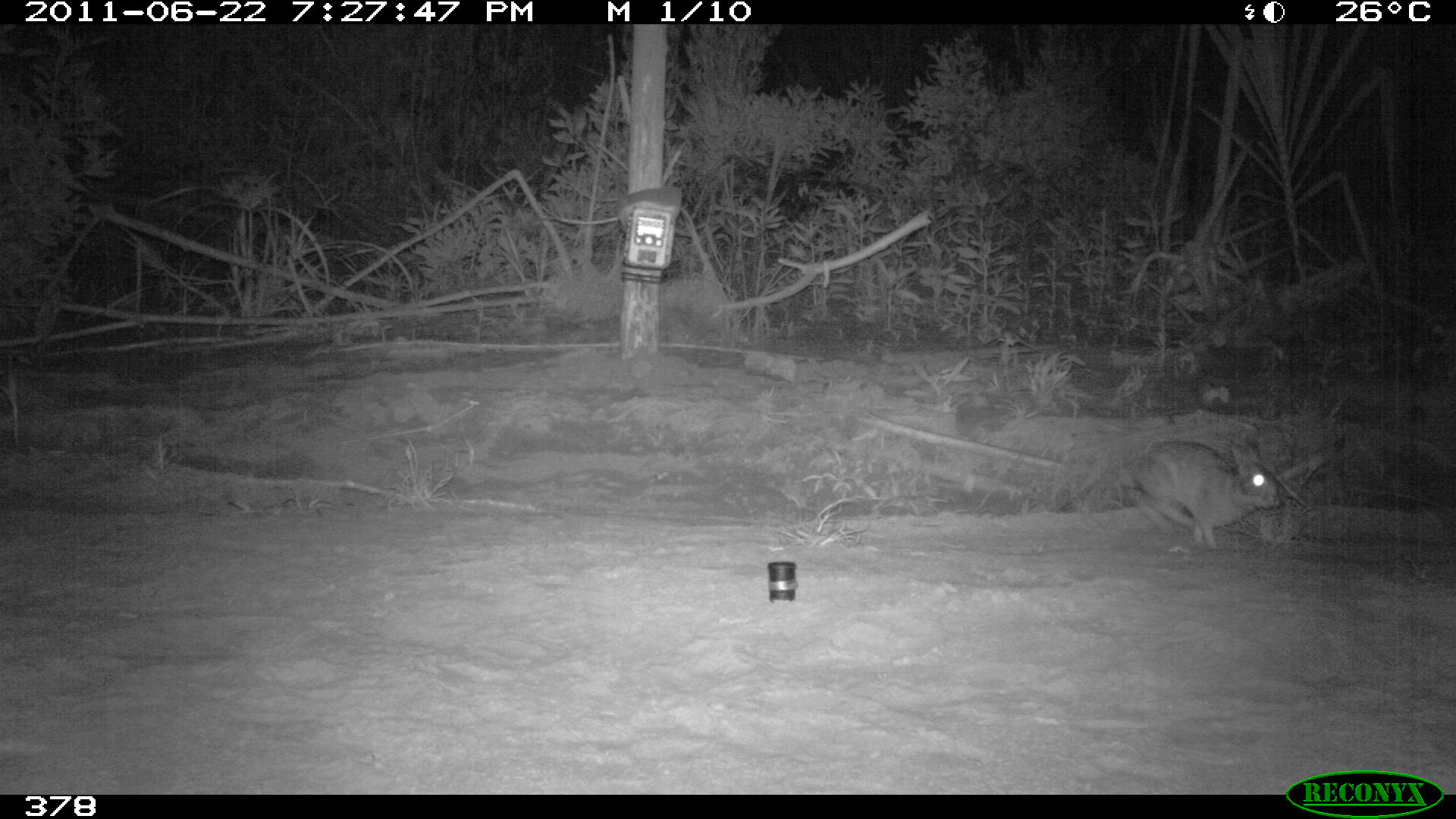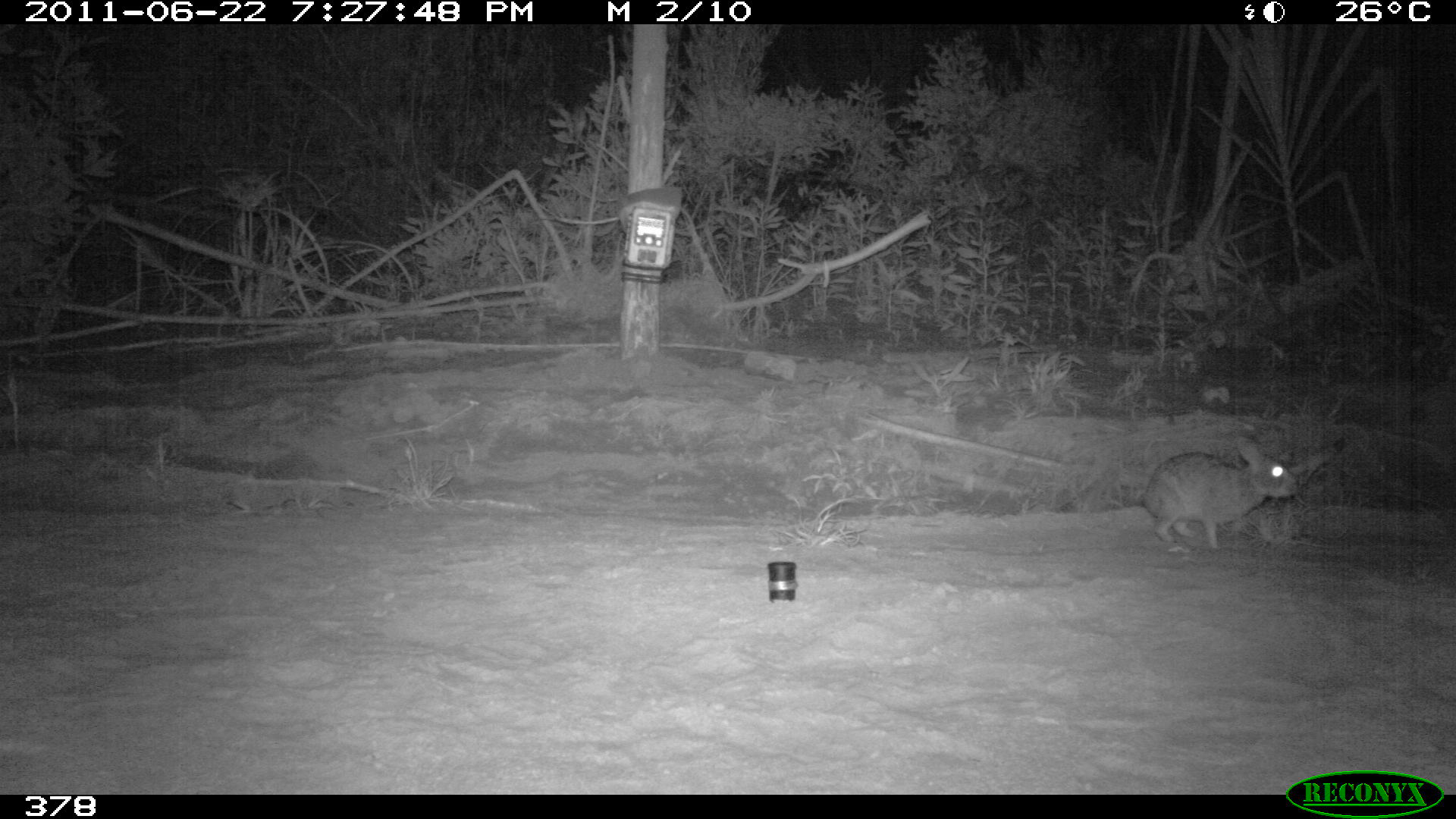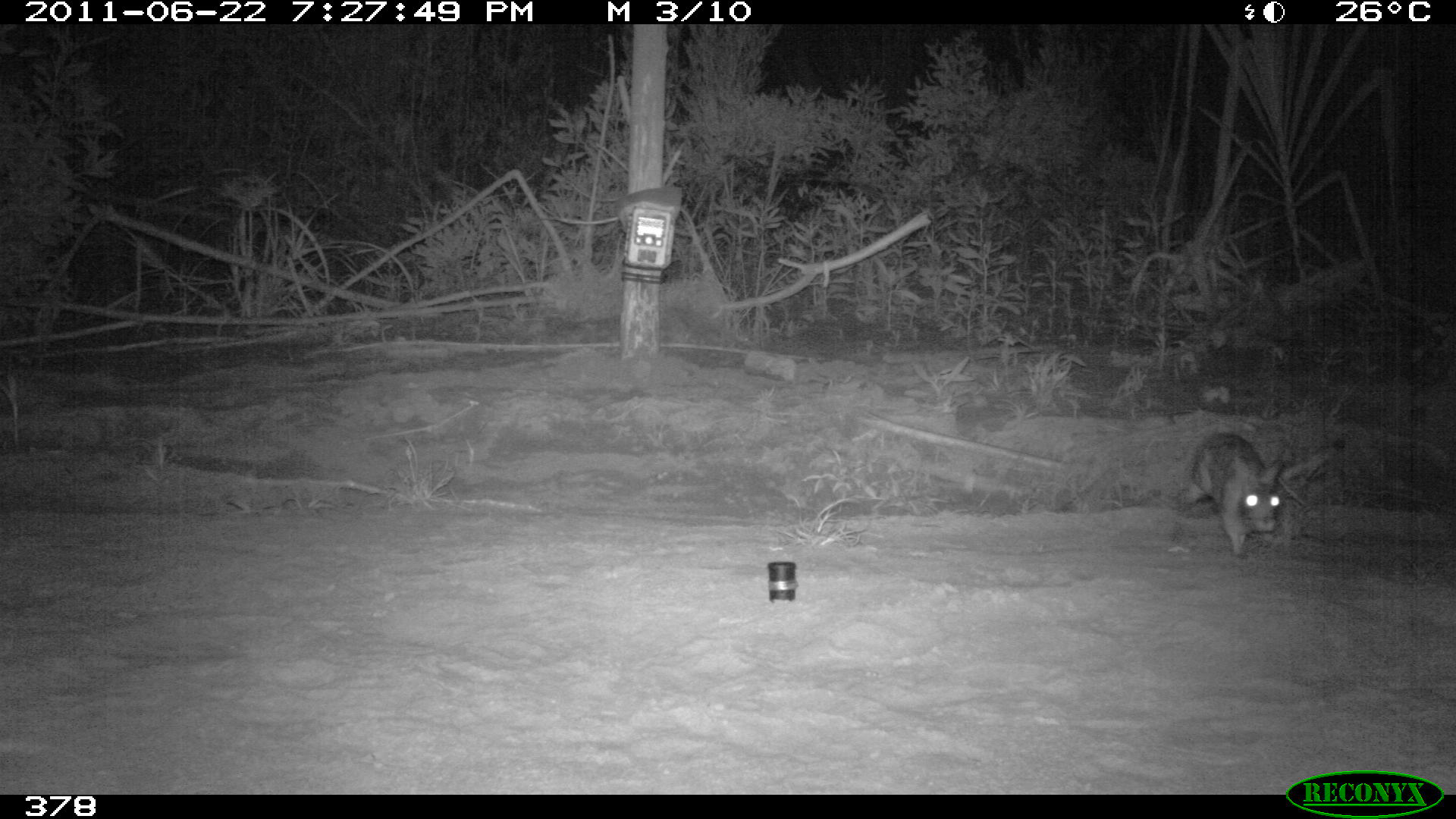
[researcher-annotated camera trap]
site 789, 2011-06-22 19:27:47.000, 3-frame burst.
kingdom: Animalia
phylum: Chordata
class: Mammalia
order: Lagomorpha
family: Leporidae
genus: Sylvilagus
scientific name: Sylvilagus brasiliensis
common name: tapeti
Sylvilagus brasiliensis (tapeti).